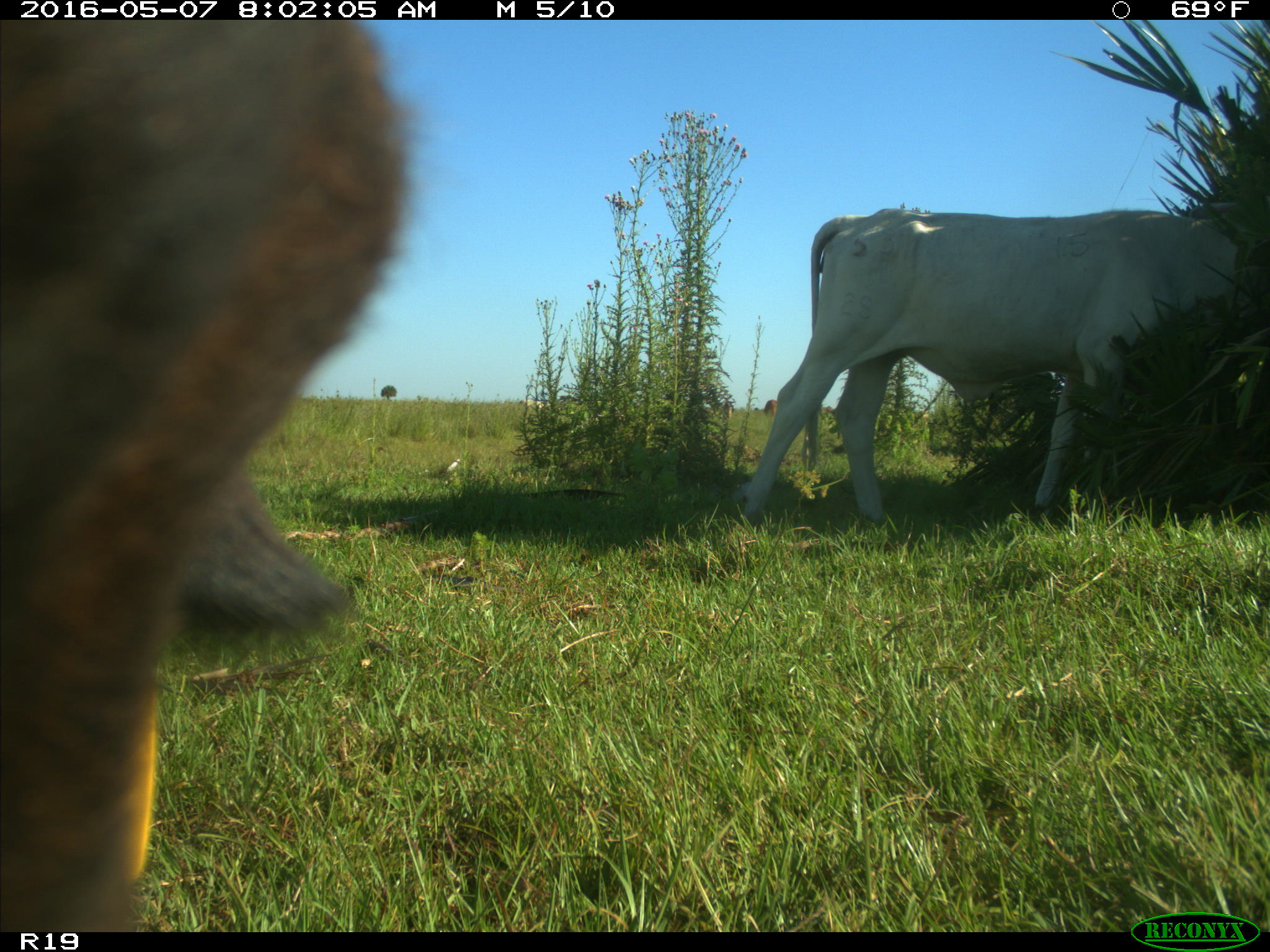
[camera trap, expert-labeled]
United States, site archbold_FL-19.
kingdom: Animalia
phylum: Chordata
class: Mammalia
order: Artiodactyla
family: Bovidae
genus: Bos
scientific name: Bos taurus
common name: domestic cow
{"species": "Bos taurus (domestic cow)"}